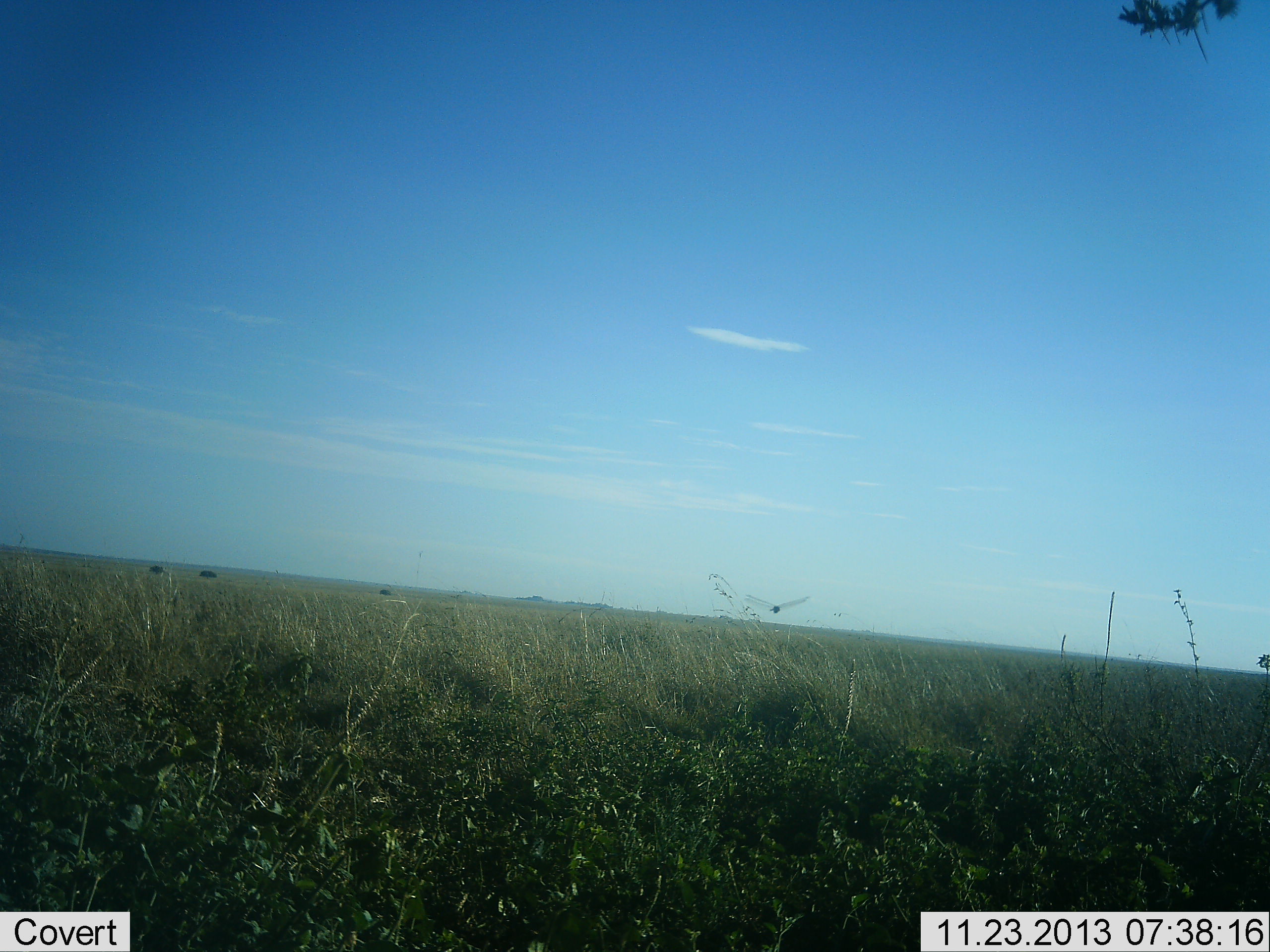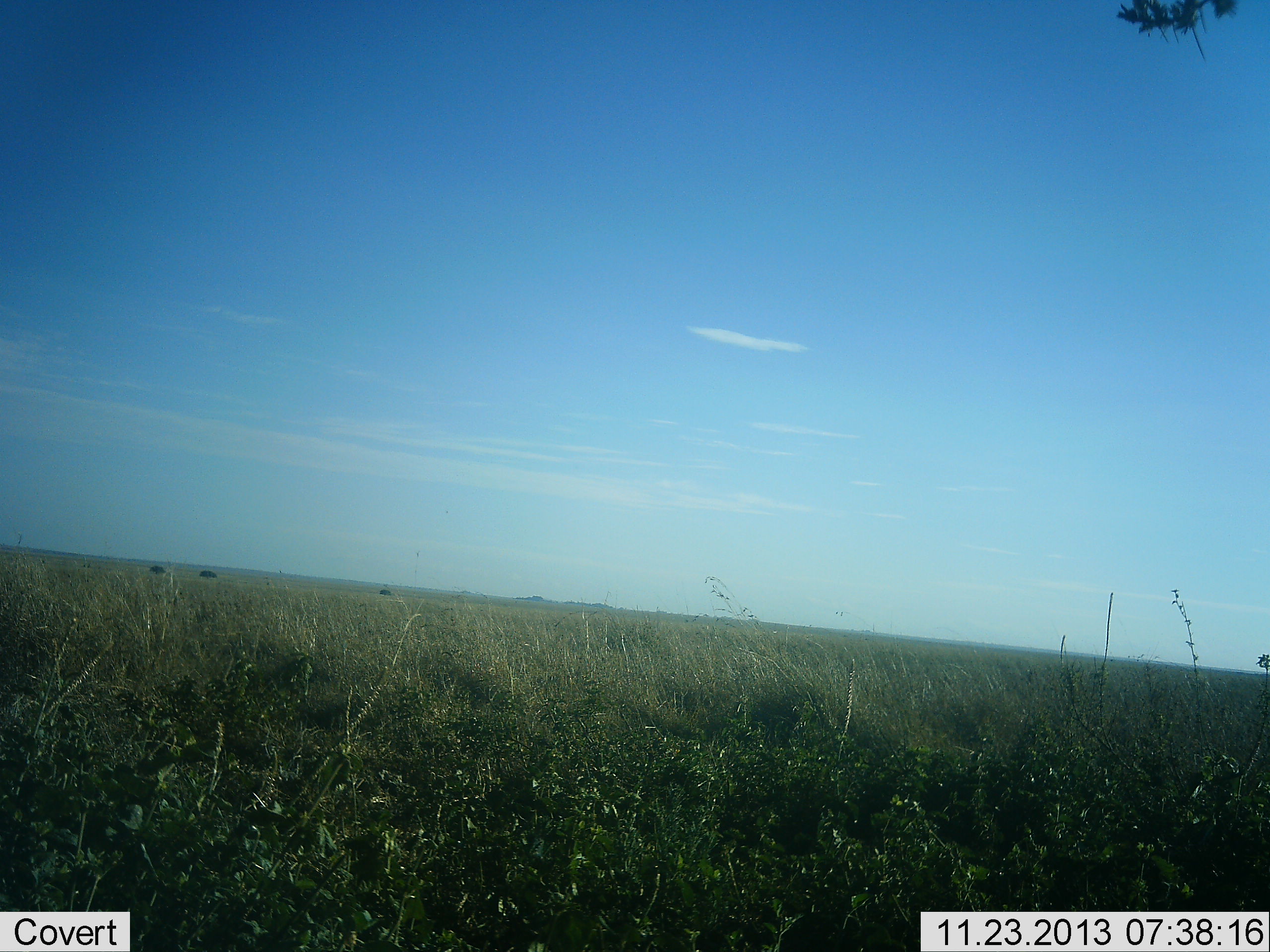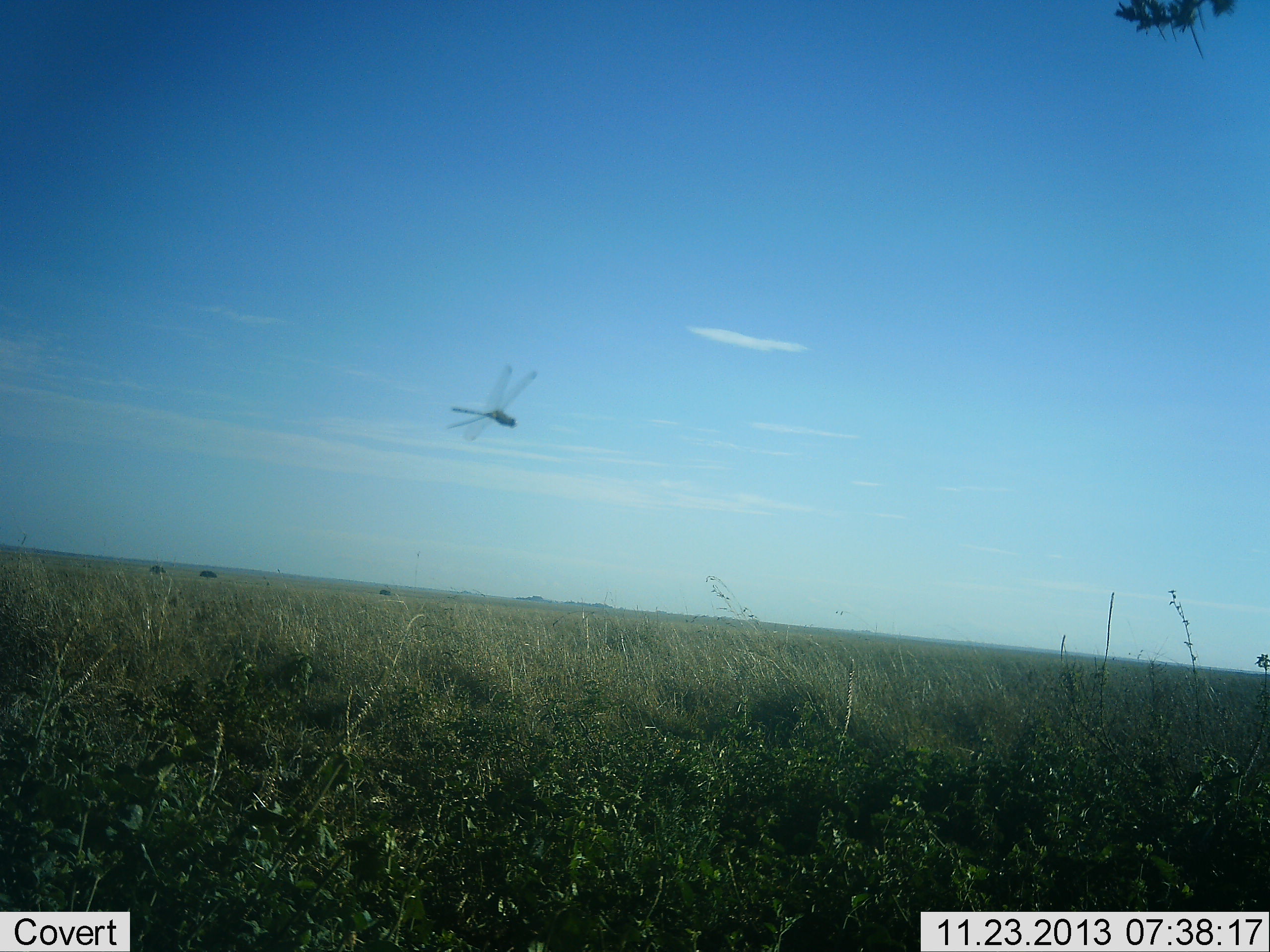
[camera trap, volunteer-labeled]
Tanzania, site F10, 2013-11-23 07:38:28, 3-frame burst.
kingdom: Animalia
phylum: Arthropoda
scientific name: Arthropoda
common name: arthropods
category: insectspider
Insectspider (arthropods) (Arthropoda), count 1. Behavior (volunteer vote fractions): standing 0%, resting 0%, moving 100%, interacting 0%. Young present (vote fraction): 0%. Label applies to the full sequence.